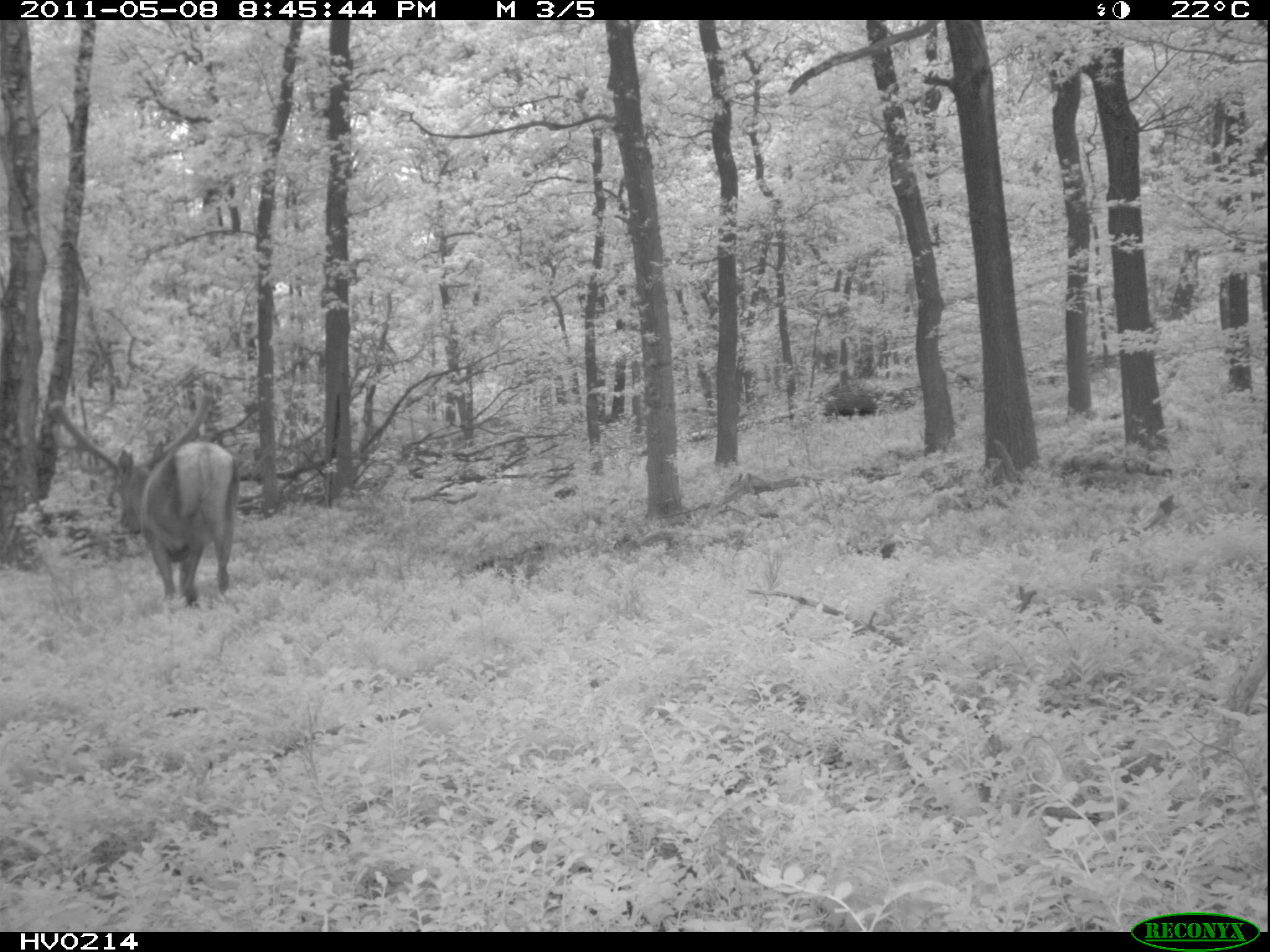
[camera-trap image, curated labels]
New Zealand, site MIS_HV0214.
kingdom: Animalia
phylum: Chordata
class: Mammalia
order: Artiodactyla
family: Cervidae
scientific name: Cervidae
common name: deer